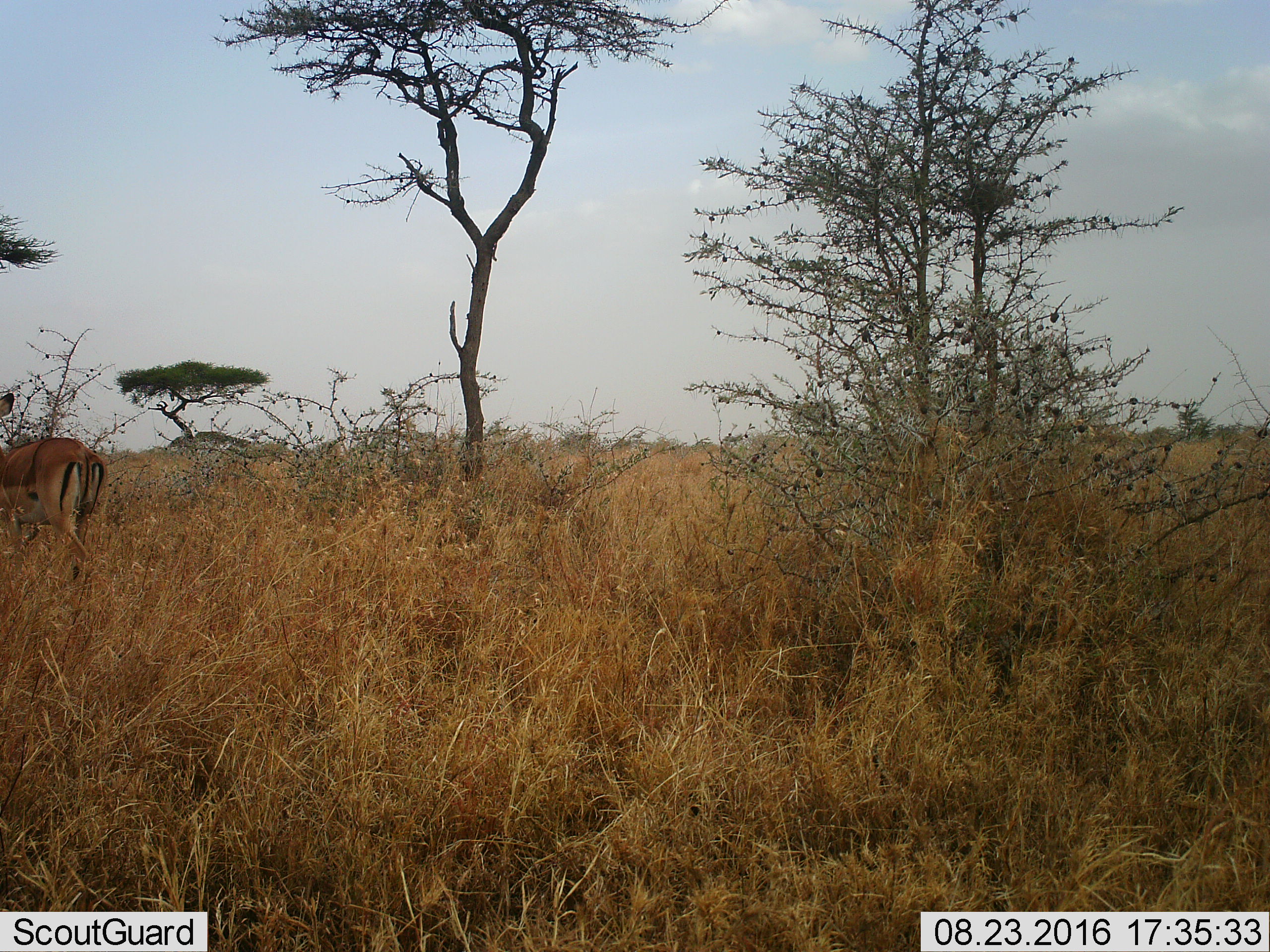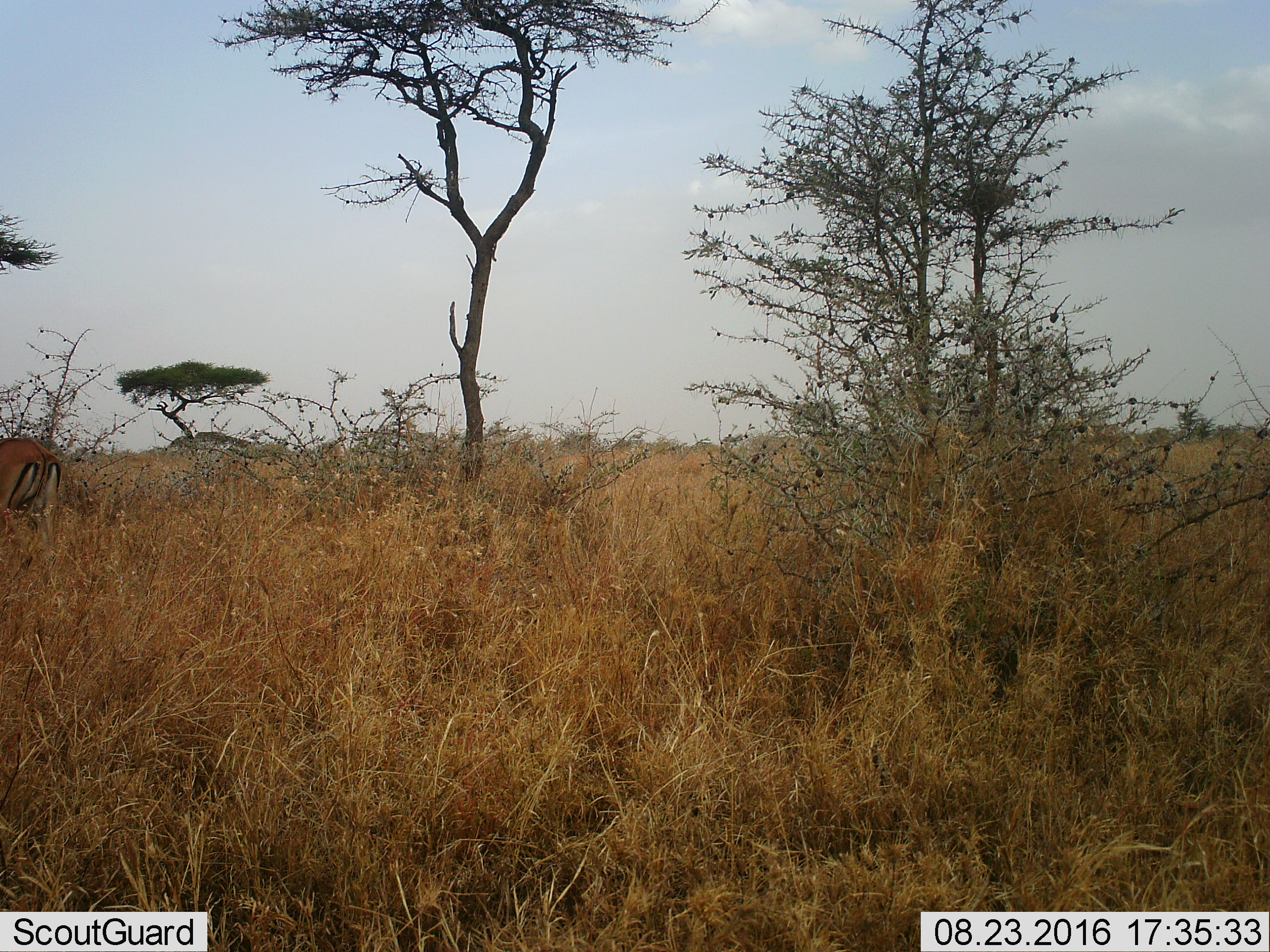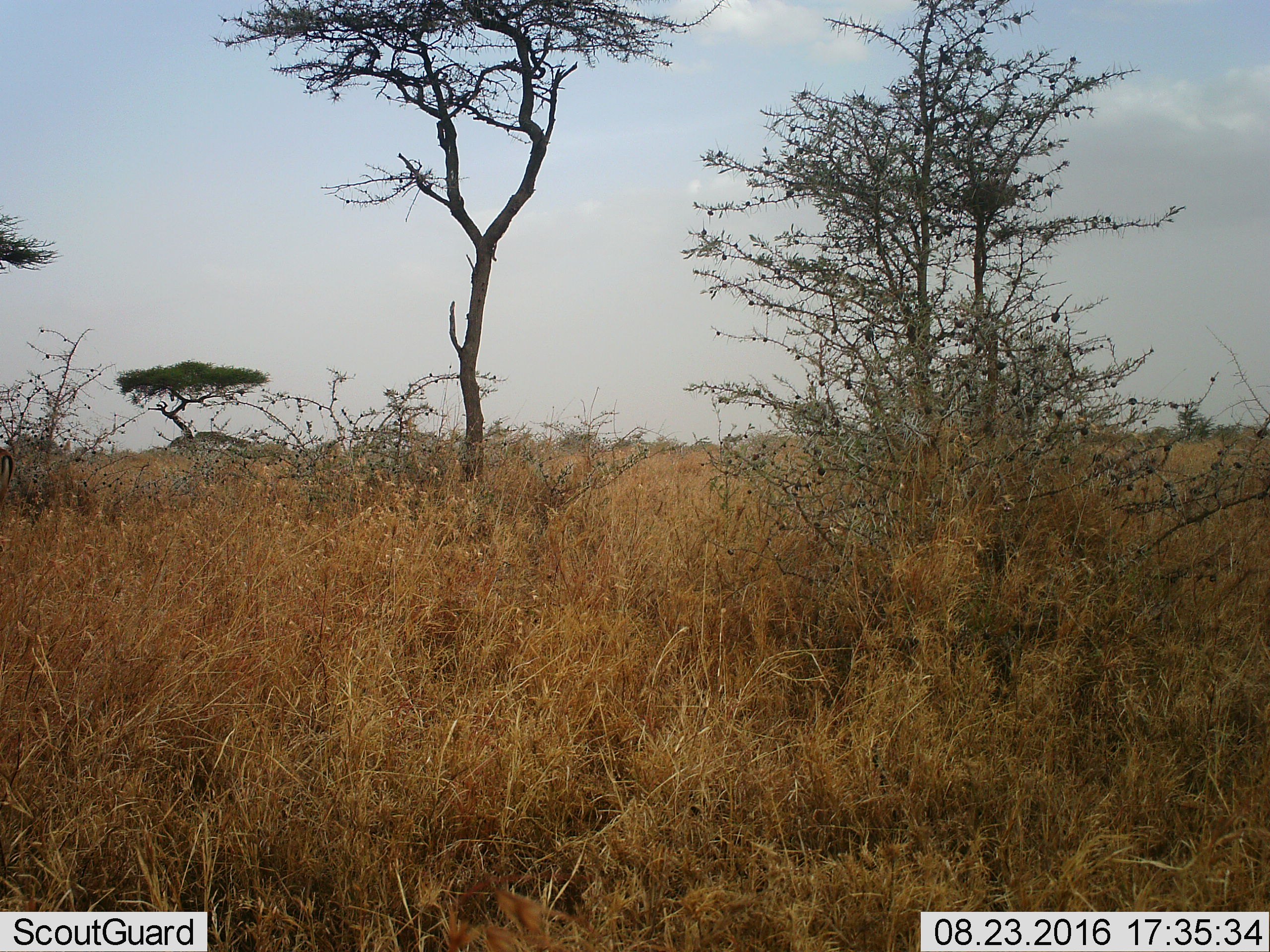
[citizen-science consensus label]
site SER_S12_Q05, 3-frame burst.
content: unidentified animal